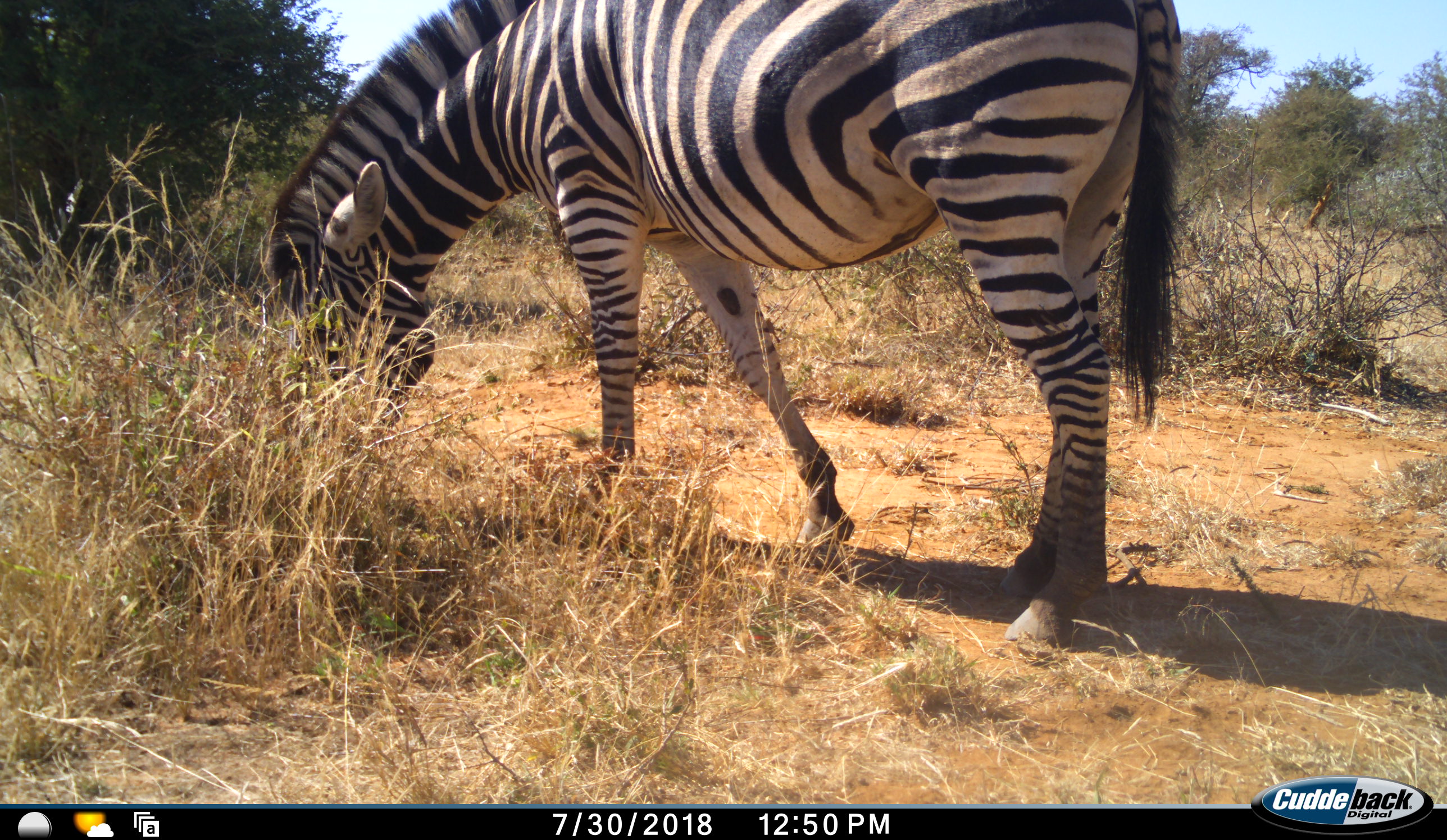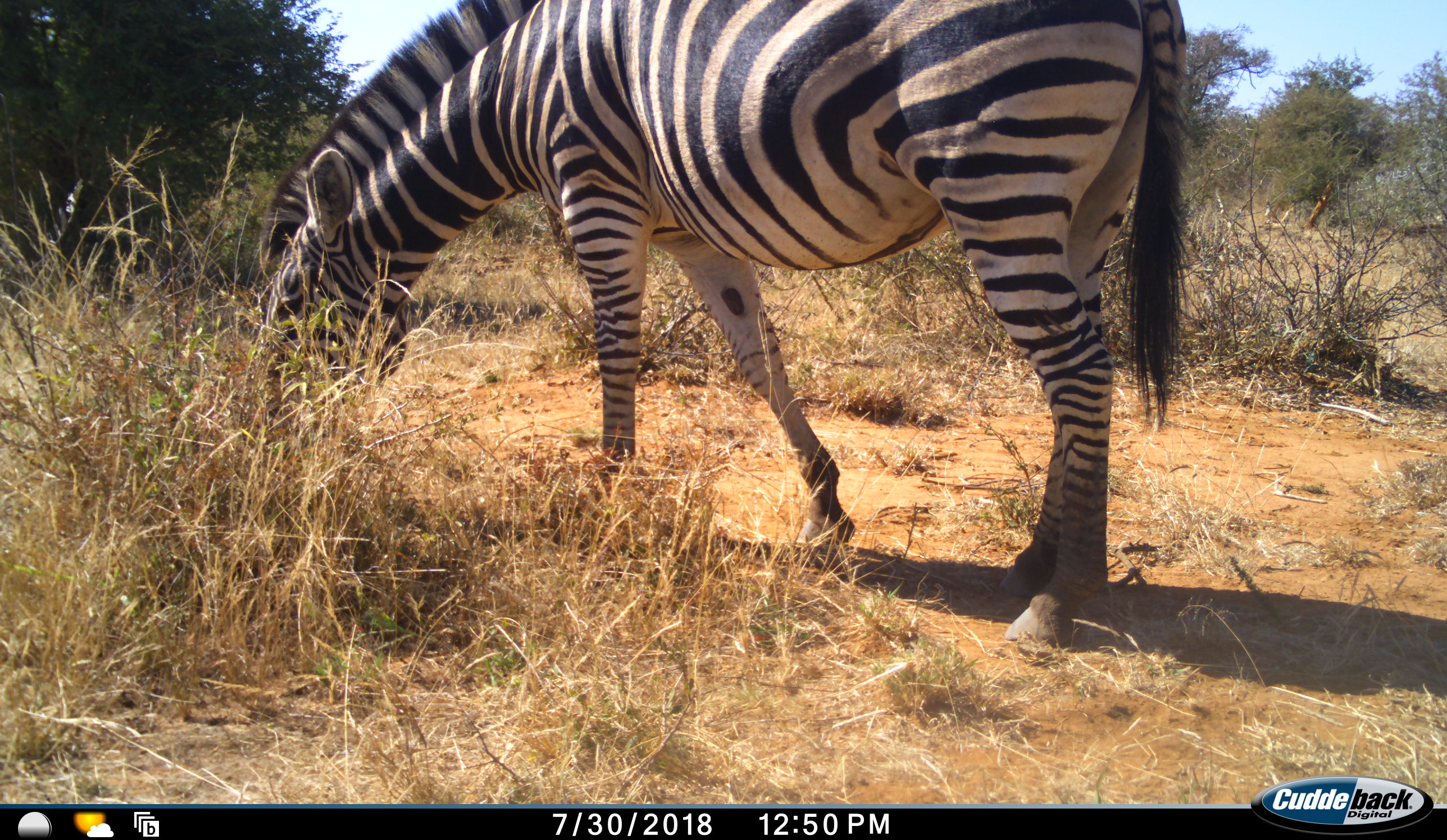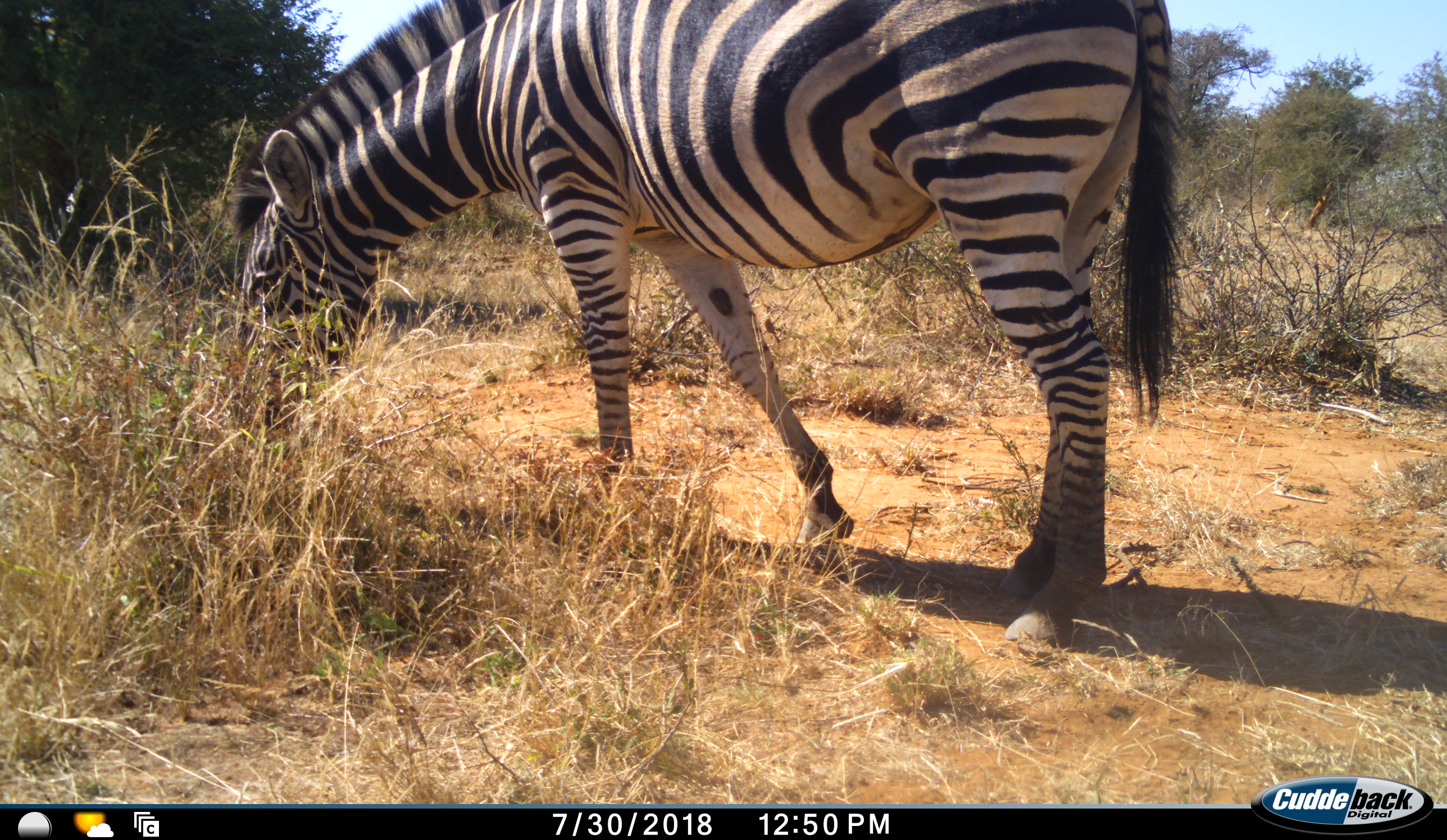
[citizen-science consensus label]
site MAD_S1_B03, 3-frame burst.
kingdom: Animalia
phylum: Chordata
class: Mammalia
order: Perissodactyla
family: Equidae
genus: Equus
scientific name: Equus quagga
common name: plains zebra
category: zebraplains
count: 1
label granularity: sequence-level